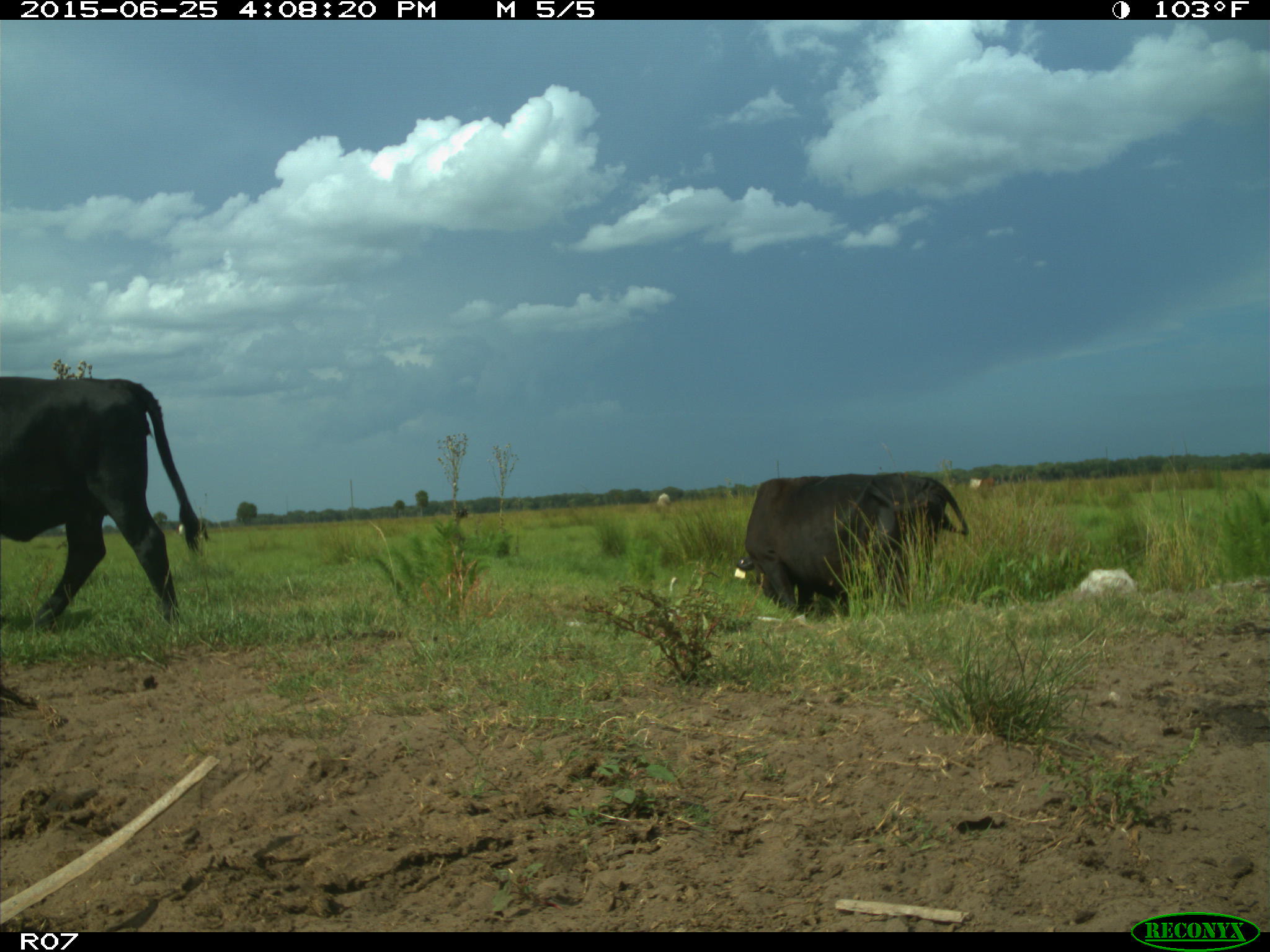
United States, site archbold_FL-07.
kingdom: Animalia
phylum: Chordata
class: Mammalia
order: Artiodactyla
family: Bovidae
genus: Bos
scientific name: Bos taurus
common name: domestic cow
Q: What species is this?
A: Bos taurus (domestic cow).